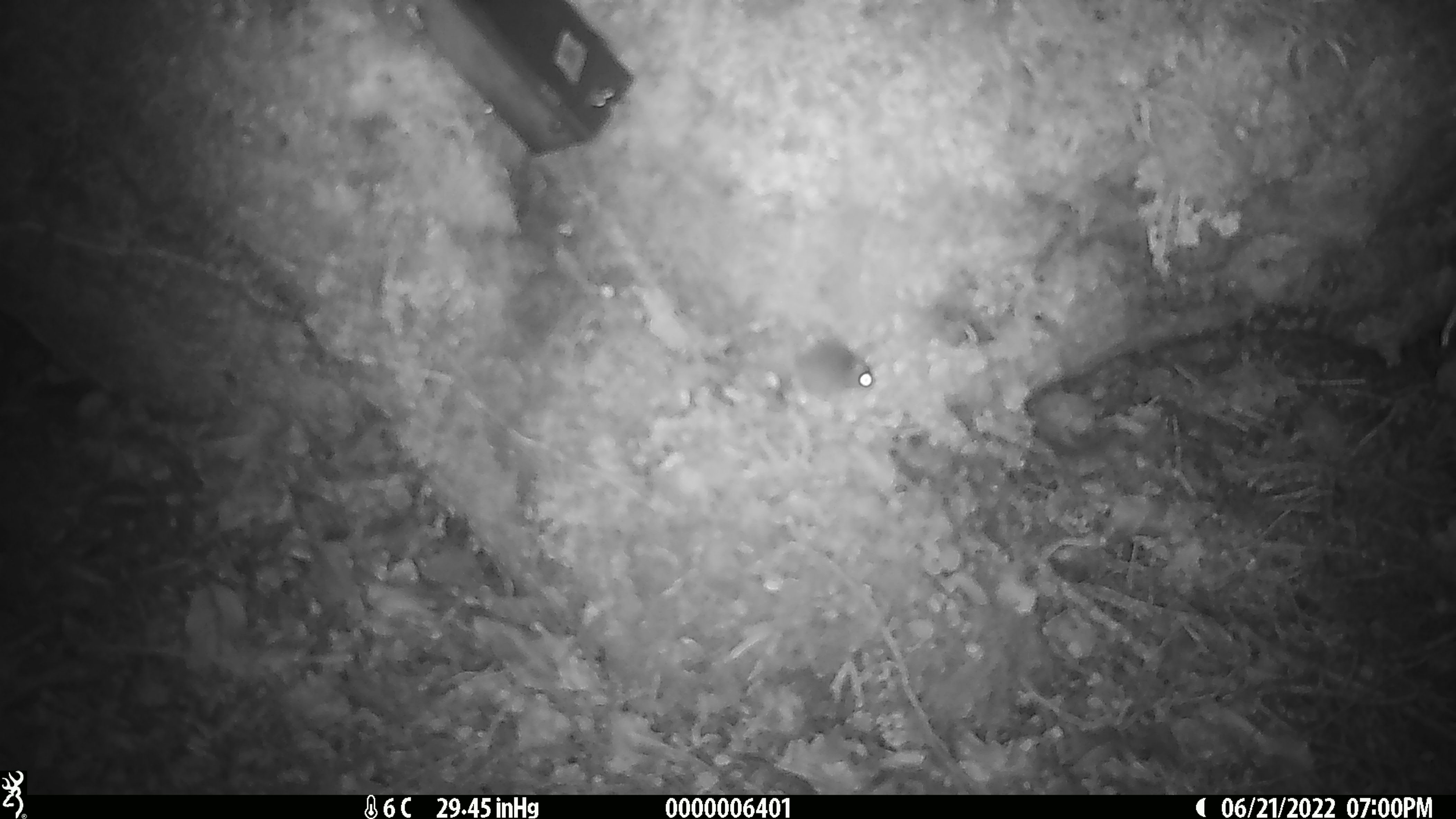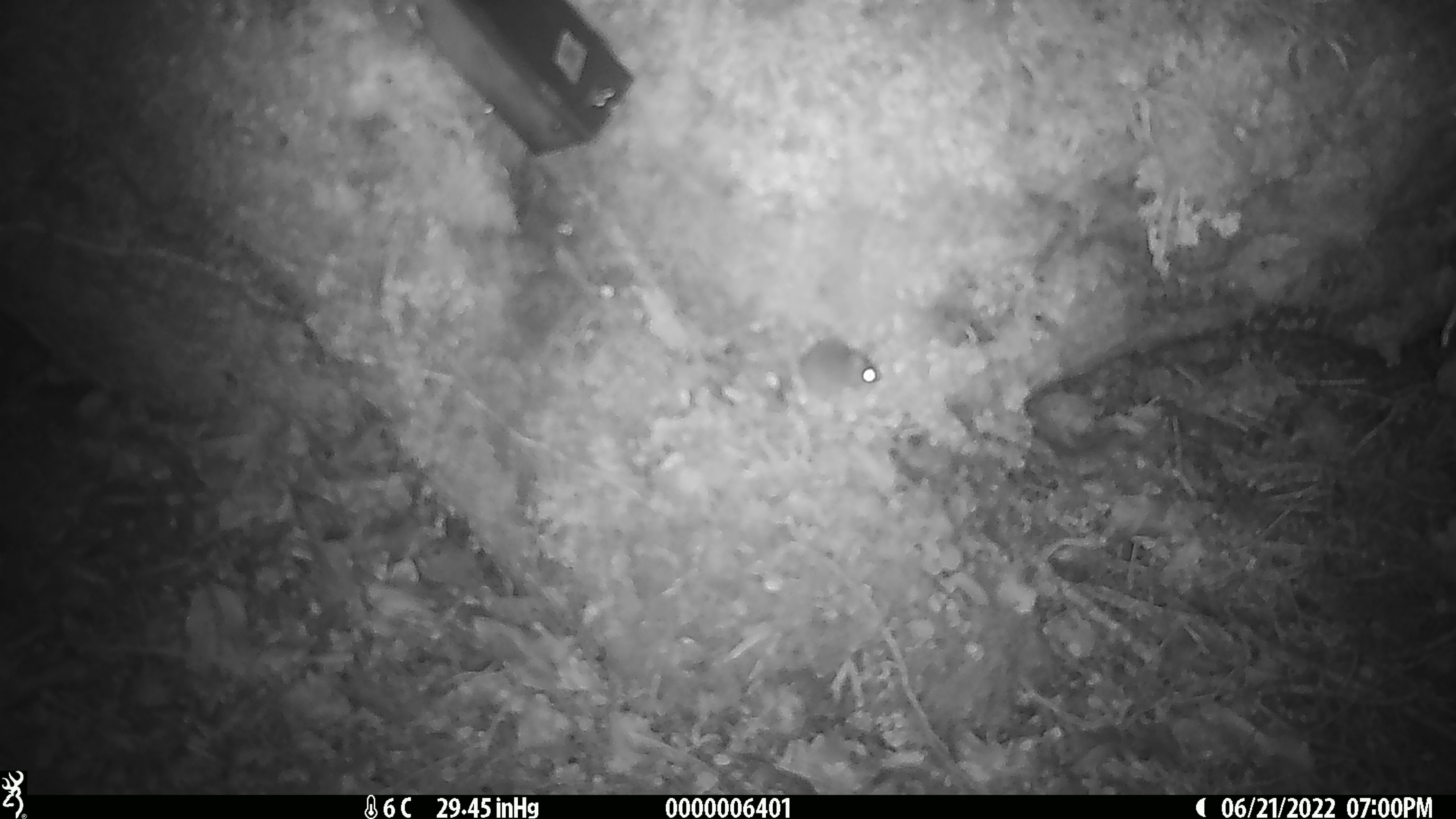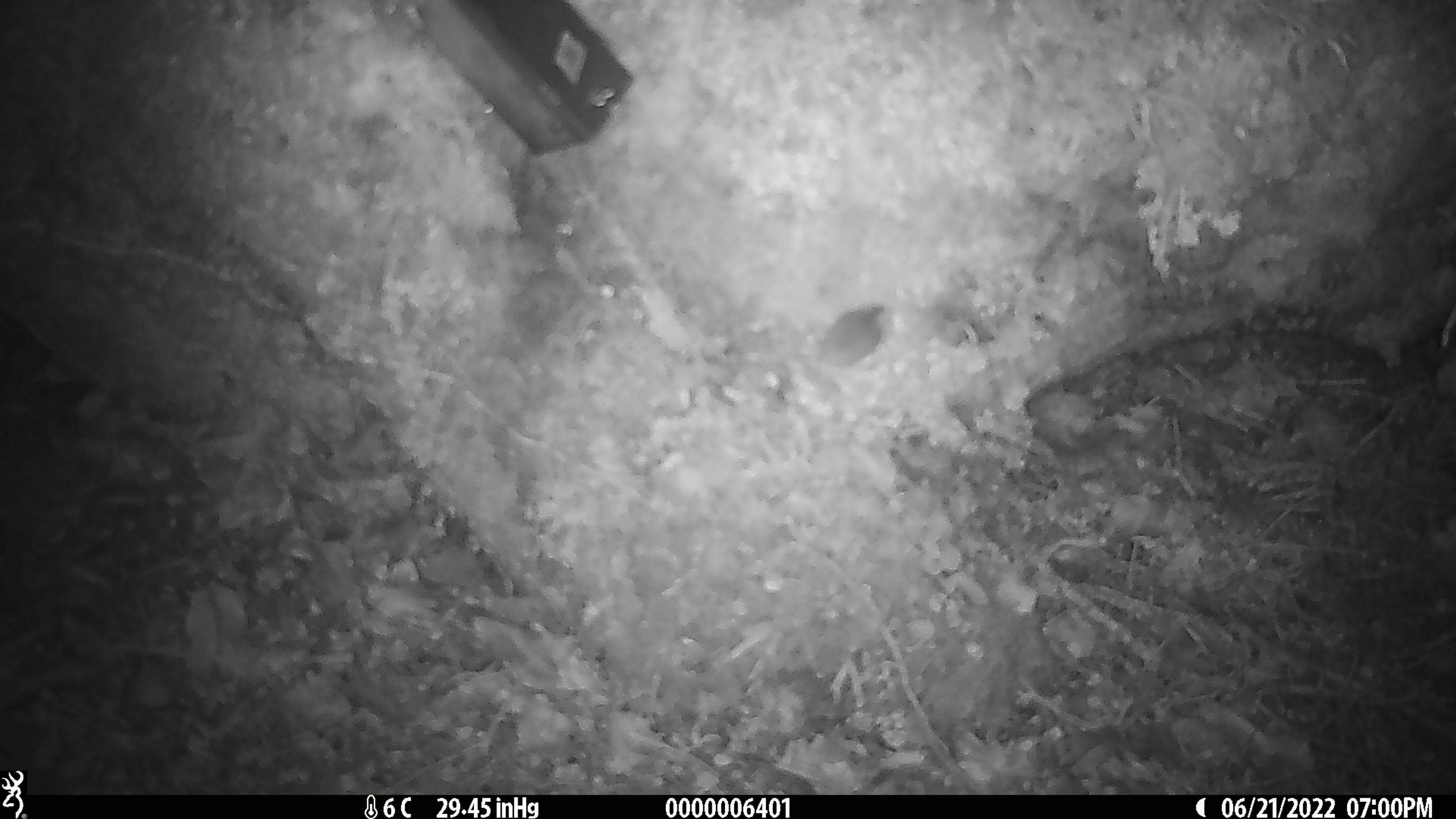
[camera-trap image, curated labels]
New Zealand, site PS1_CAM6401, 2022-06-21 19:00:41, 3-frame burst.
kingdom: Animalia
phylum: Chordata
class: Mammalia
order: Rodentia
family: Muridae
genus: Mus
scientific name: Mus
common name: mouse